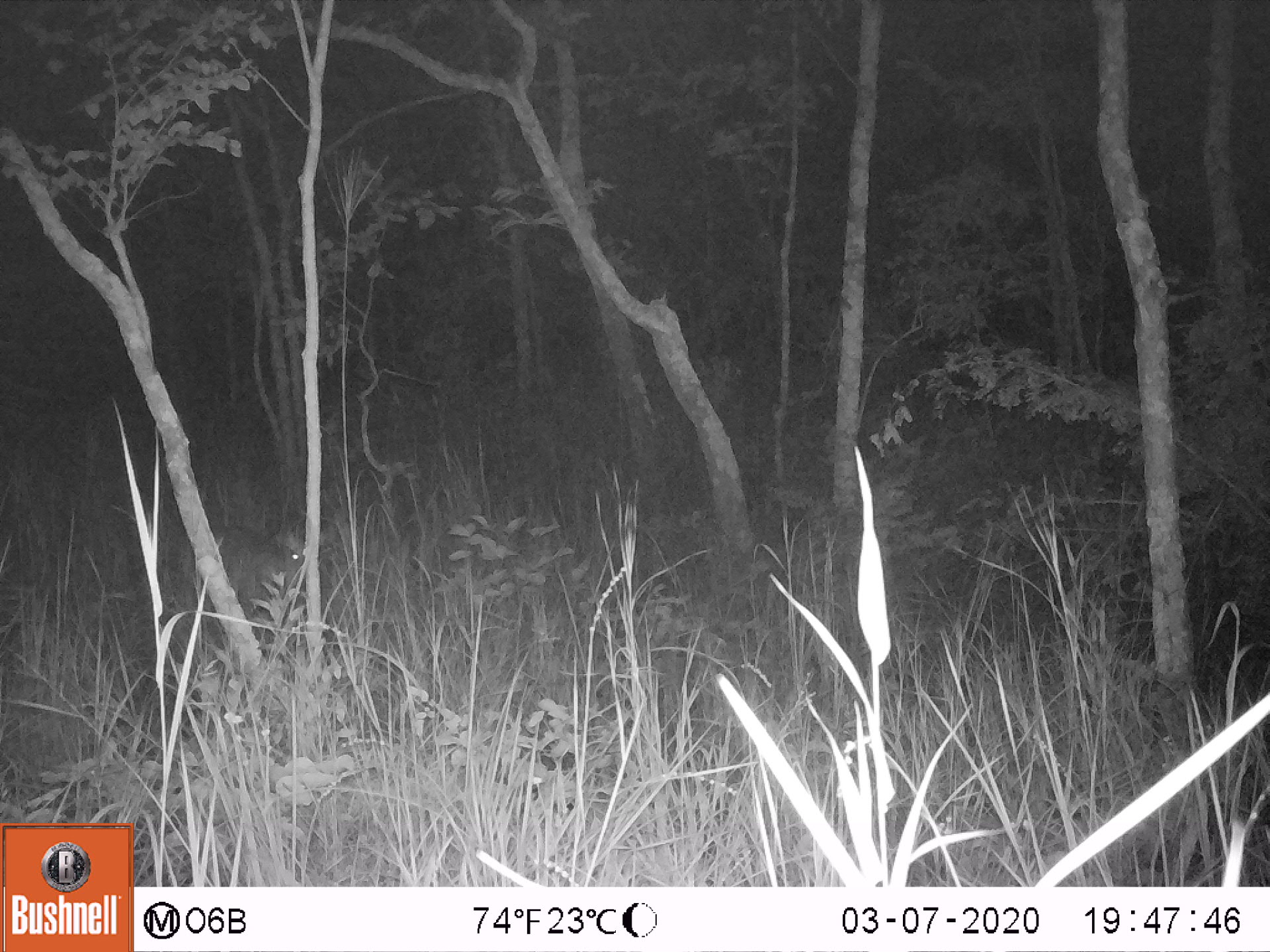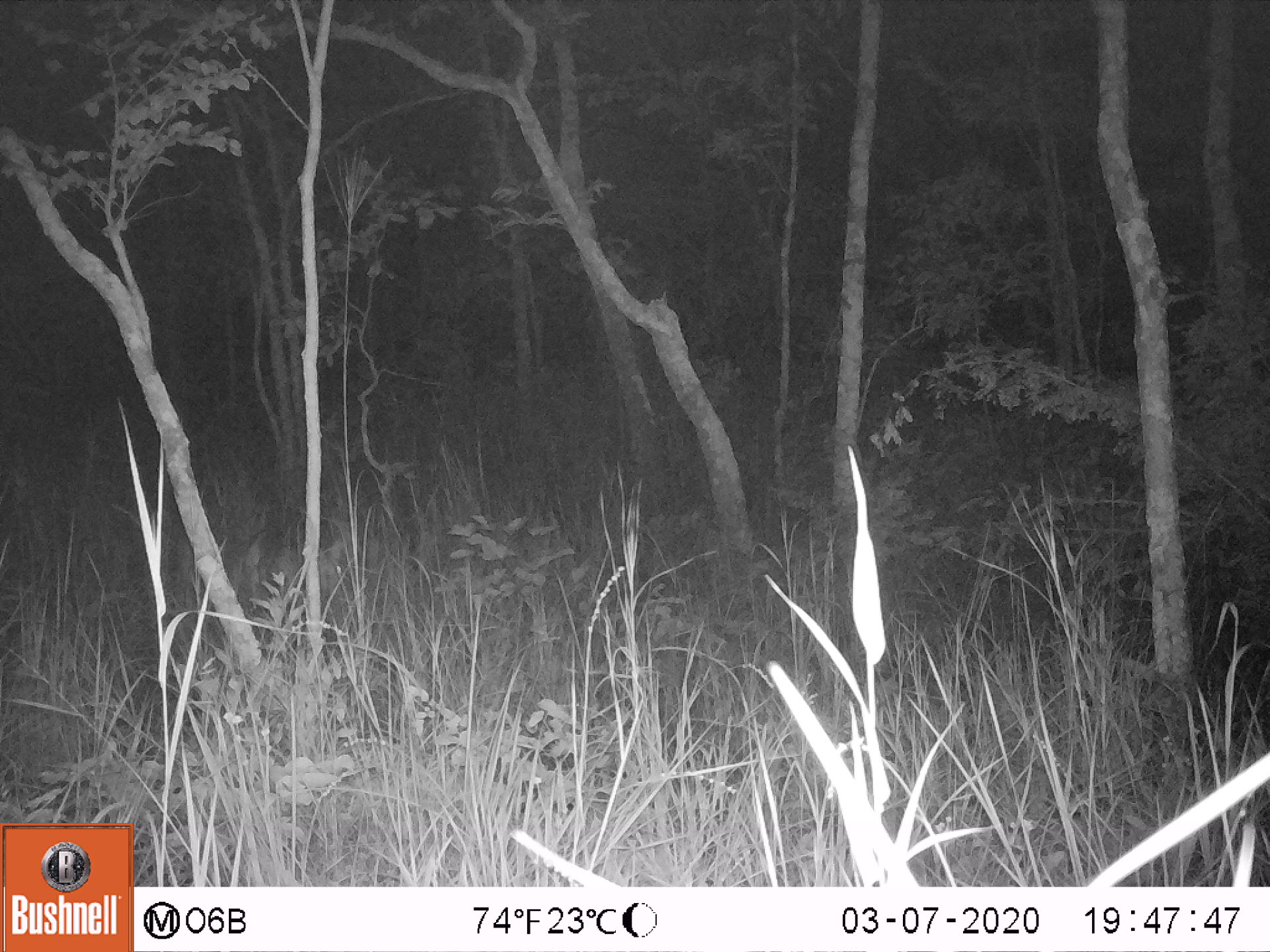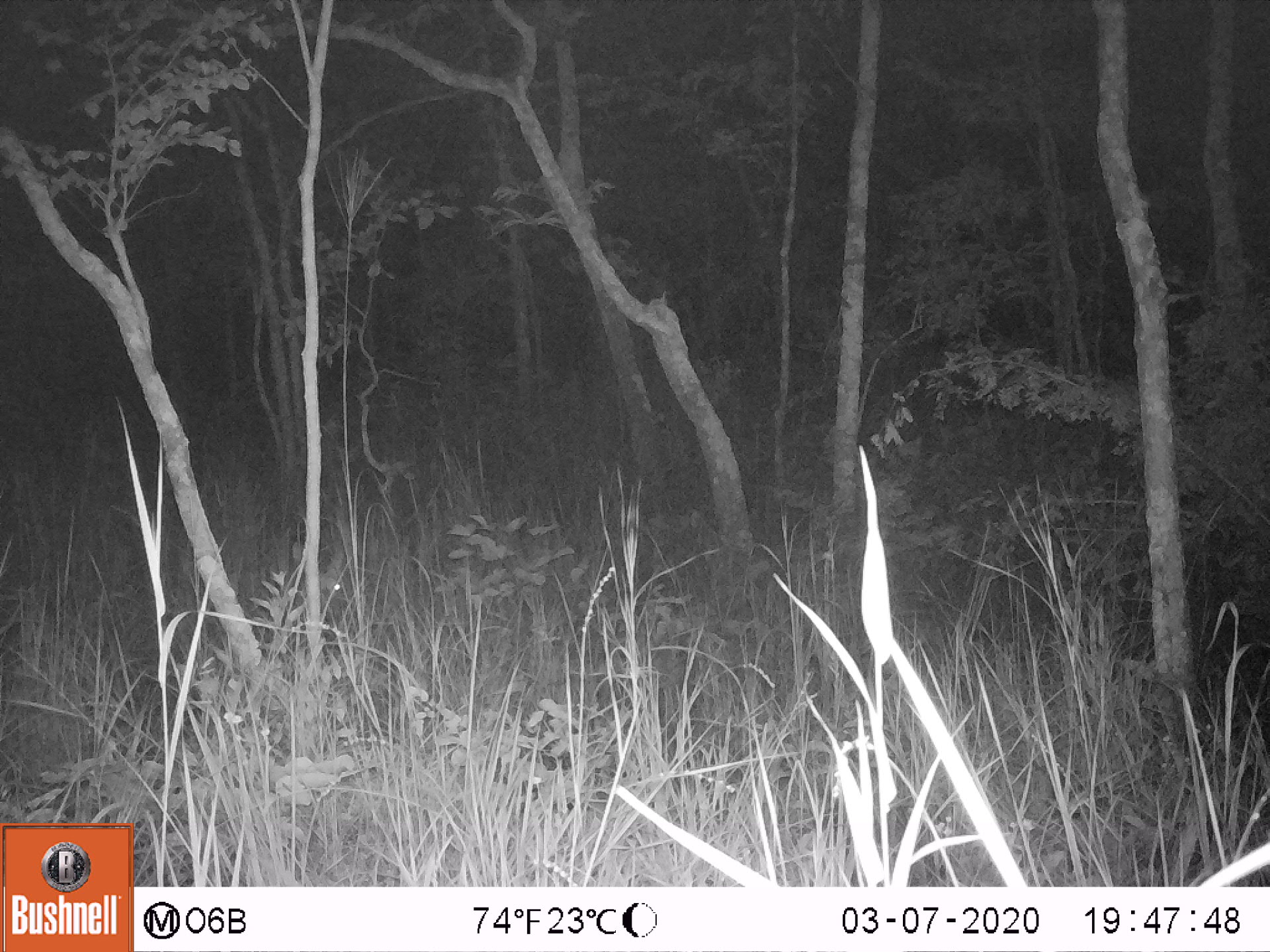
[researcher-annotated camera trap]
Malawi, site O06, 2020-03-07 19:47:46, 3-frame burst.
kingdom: Animalia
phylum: Chordata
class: Mammalia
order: Artiodactyla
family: Bovidae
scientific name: Antilopinae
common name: small antelope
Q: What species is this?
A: Small antelope (Antilopinae).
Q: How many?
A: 1.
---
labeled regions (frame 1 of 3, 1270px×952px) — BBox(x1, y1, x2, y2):
small antelope: BBox(173, 503, 346, 647)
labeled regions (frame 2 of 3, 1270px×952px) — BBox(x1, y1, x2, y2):
small antelope: BBox(157, 500, 358, 656)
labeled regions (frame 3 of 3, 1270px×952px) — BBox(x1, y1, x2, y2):
small antelope: BBox(179, 510, 378, 662)